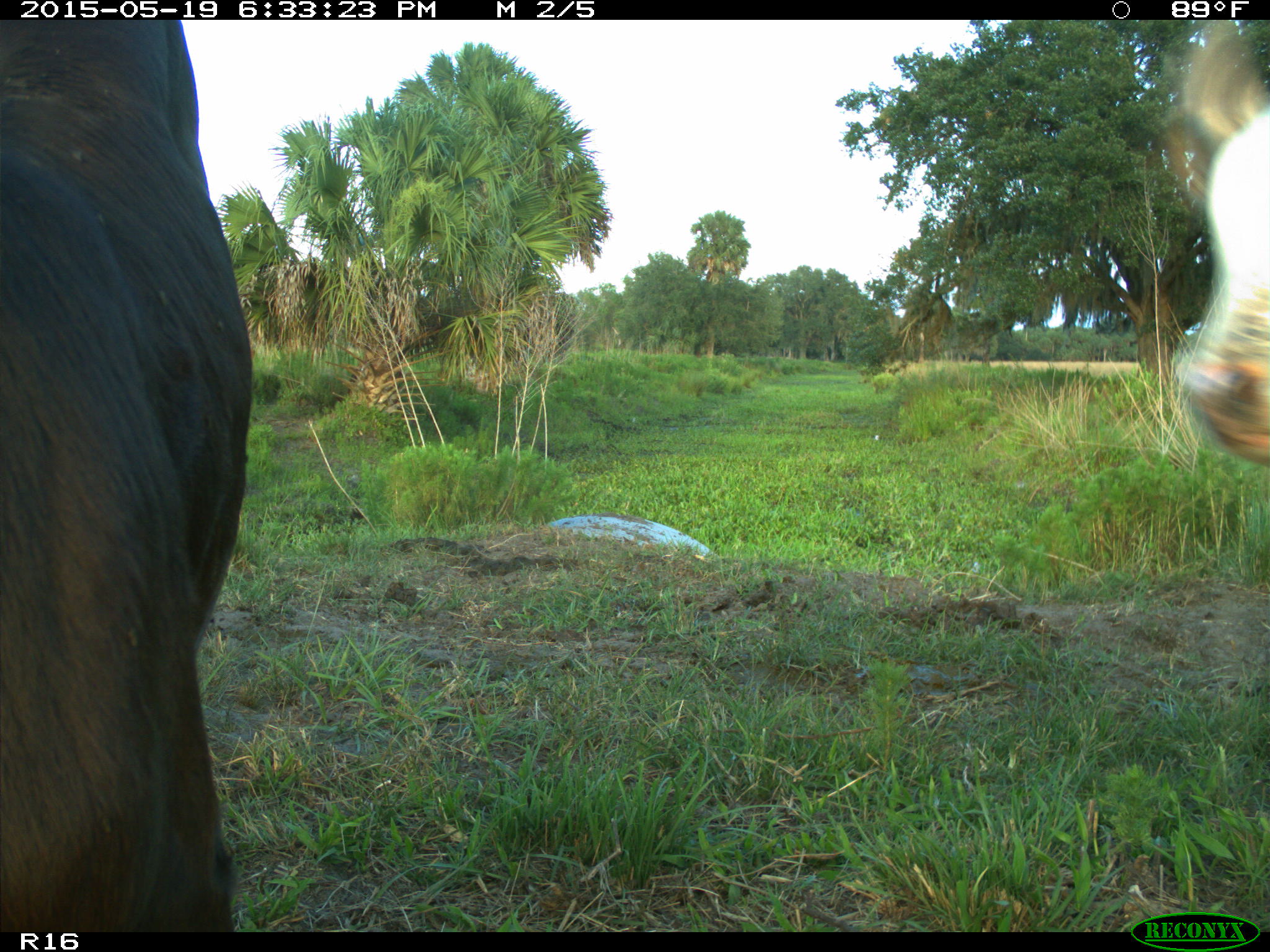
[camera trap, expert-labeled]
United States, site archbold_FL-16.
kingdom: Animalia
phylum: Chordata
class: Mammalia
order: Artiodactyla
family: Bovidae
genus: Bos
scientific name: Bos taurus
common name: domestic cow